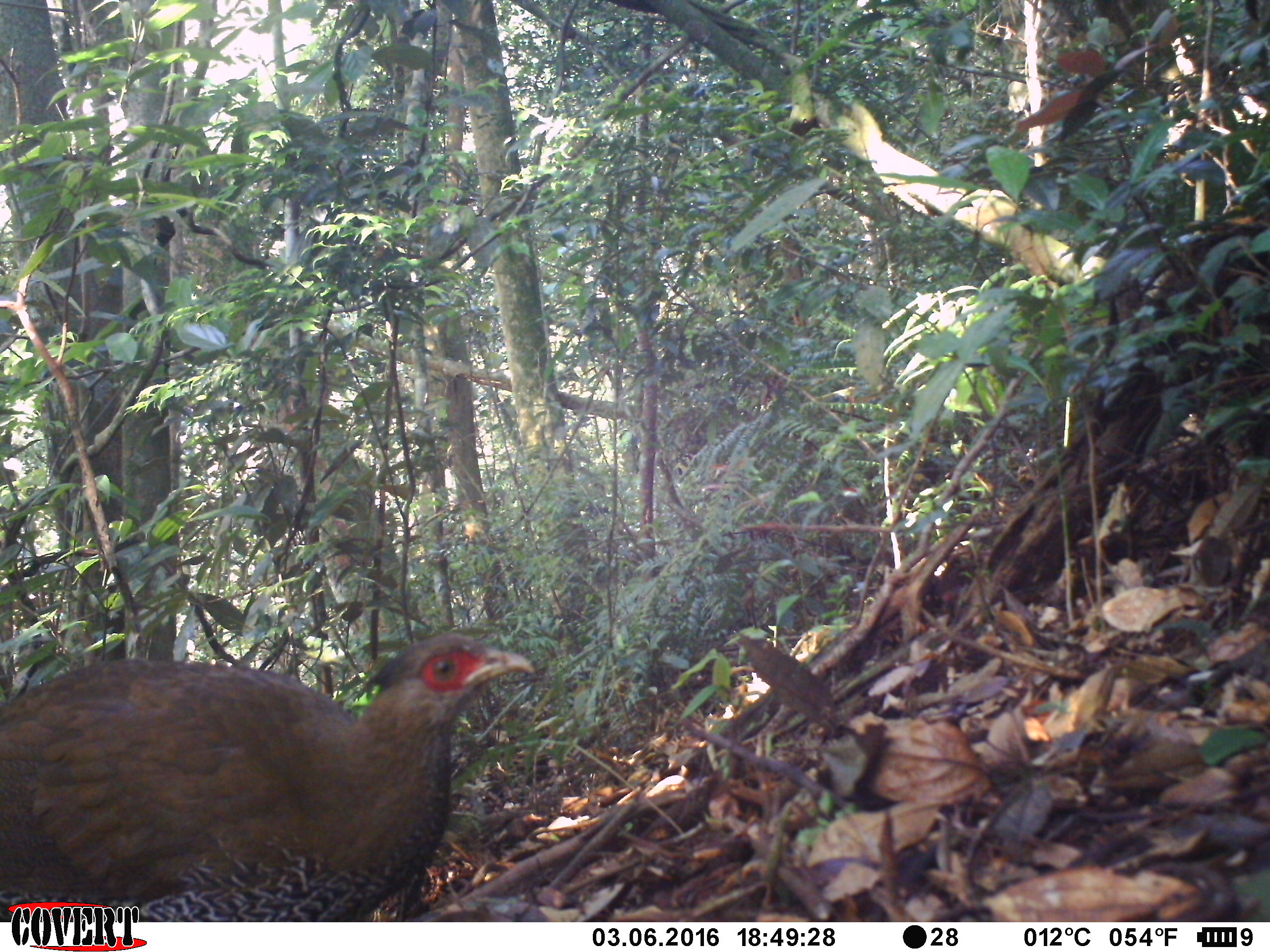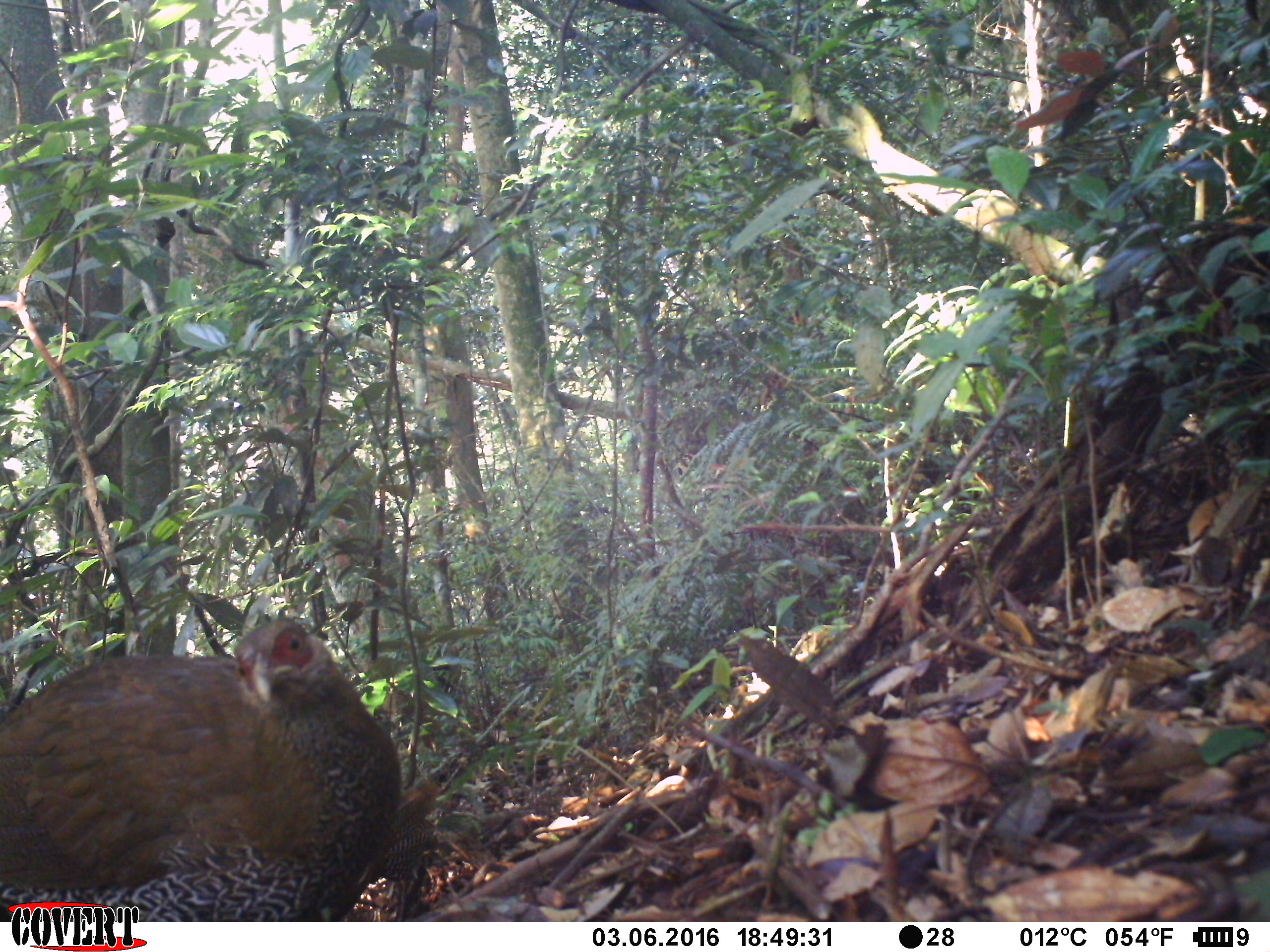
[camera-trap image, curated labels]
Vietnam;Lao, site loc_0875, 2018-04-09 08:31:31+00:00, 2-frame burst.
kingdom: Animalia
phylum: Chordata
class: Aves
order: Galliformes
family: Phasianidae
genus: Lophura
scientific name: Lophura nycthemera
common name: silver pheasant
Silver pheasant (Lophura nycthemera). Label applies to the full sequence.